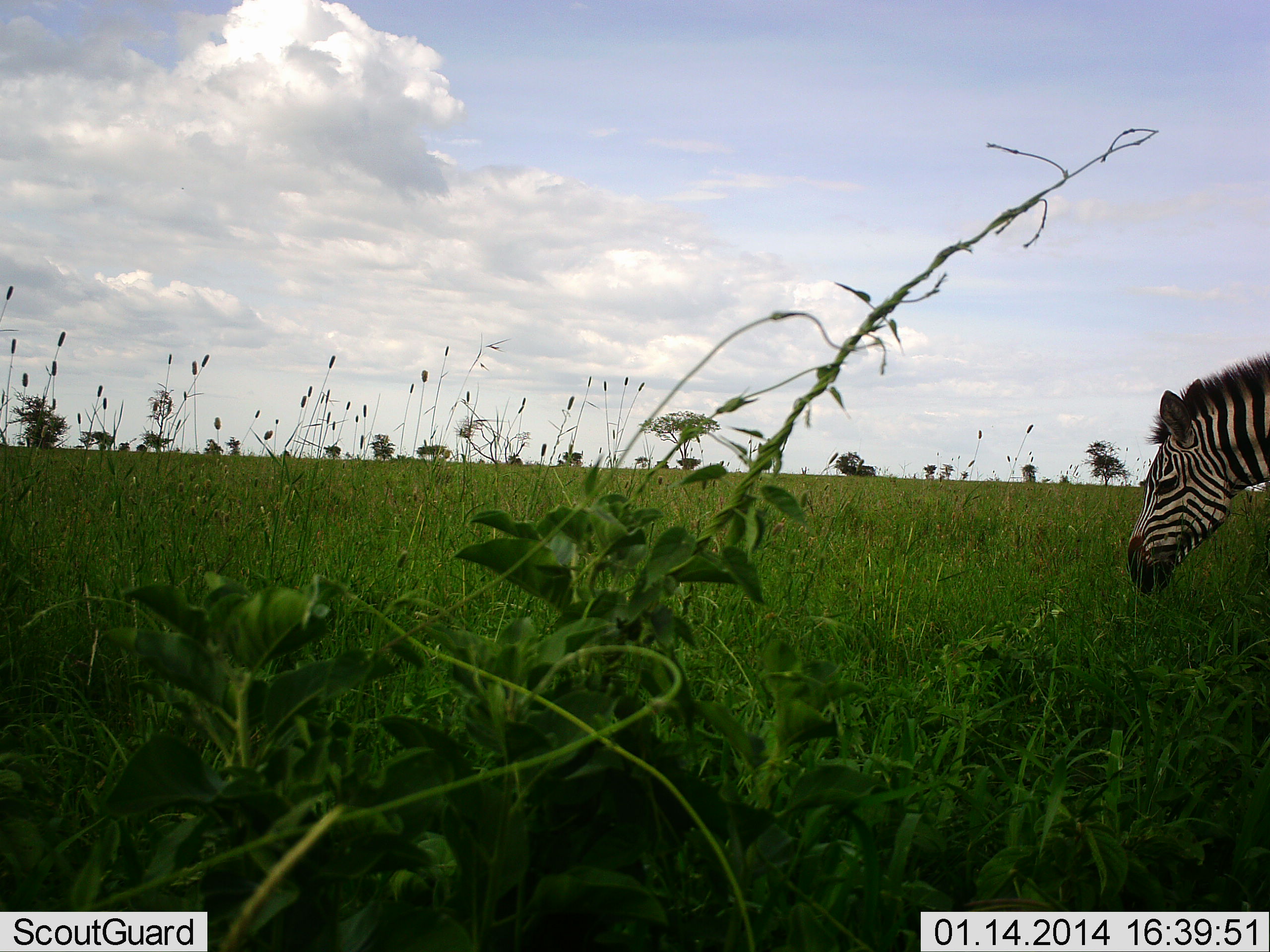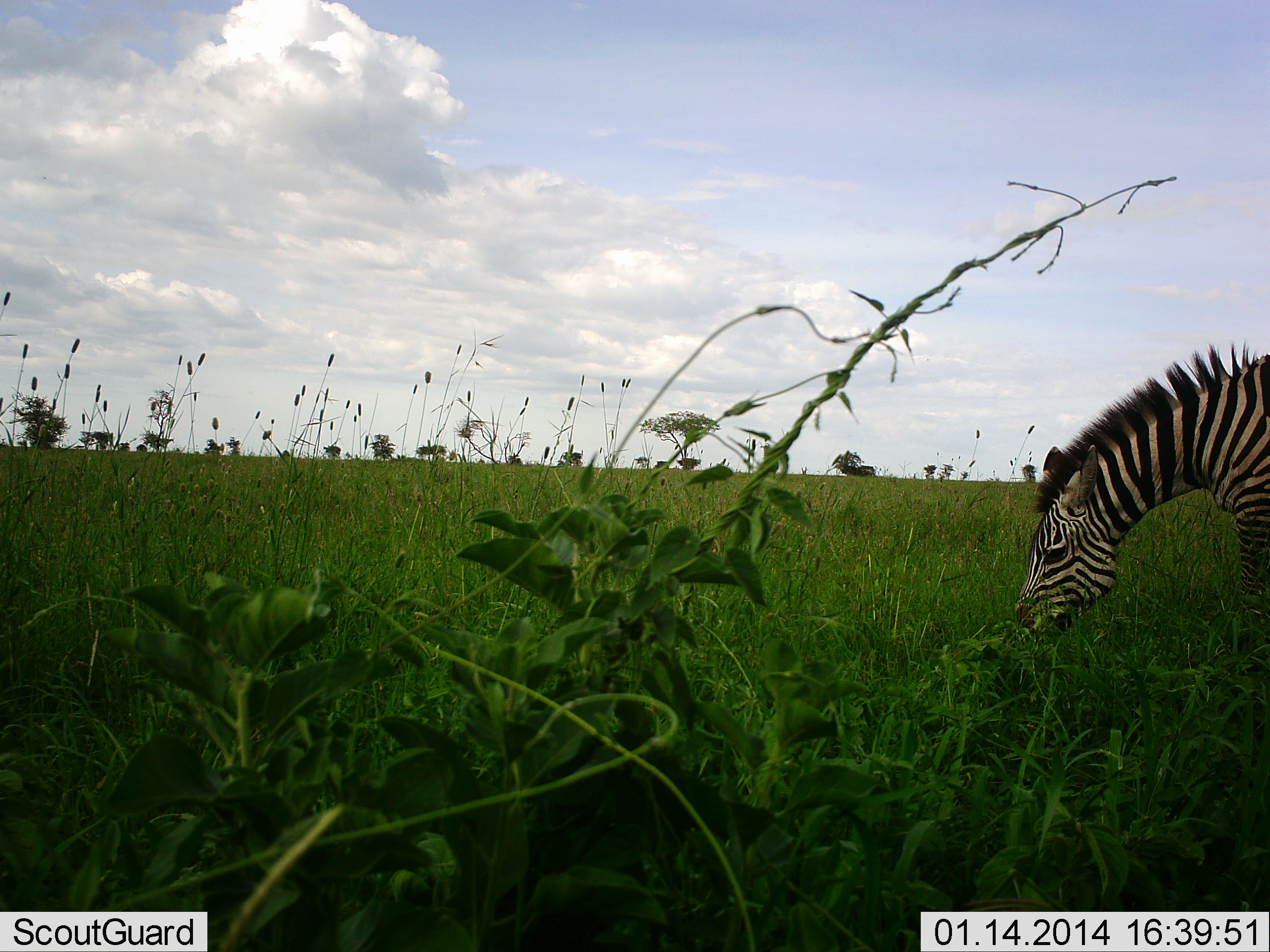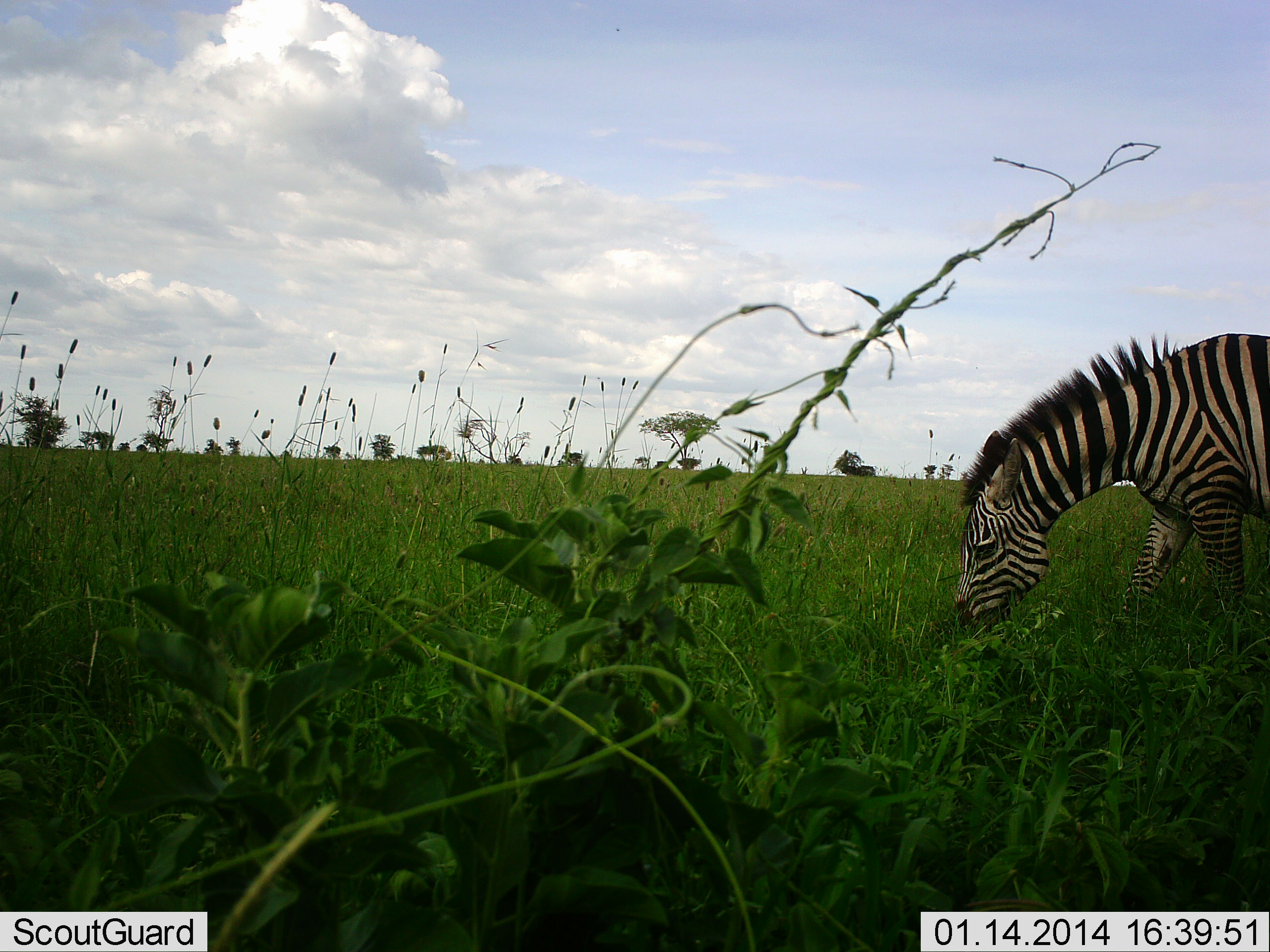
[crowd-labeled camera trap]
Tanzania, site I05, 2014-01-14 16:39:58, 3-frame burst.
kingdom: Animalia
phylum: Chordata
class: Mammalia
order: Perissodactyla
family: Equidae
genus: Equus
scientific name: Equus quagga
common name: plains zebra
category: zebra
Zebra (plains zebra) (Equus quagga), count 1. Behavior (volunteer vote fractions): standing 0%, resting 0%, moving 30%, interacting 0%. Young present (vote fraction): 0%. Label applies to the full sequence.